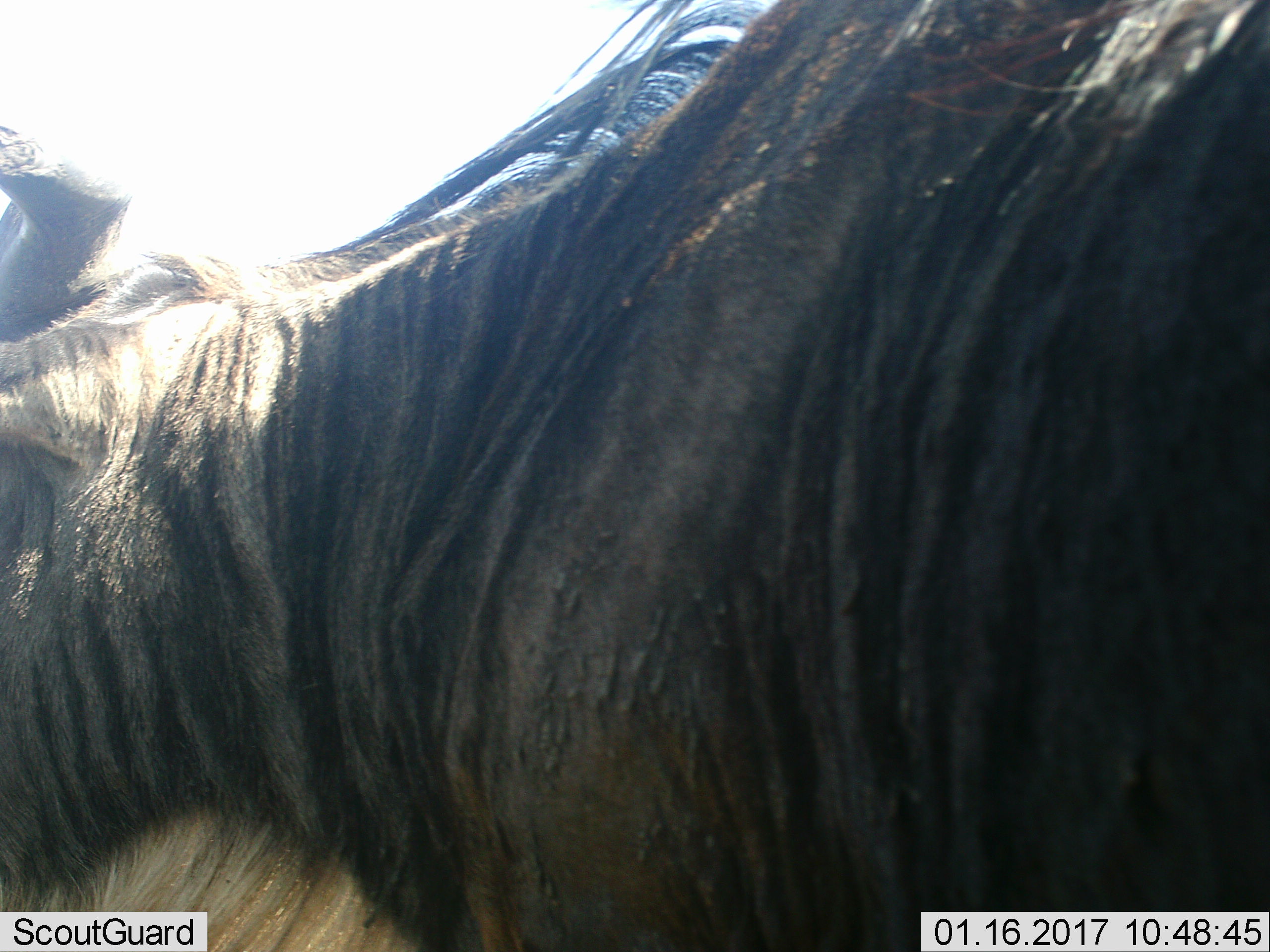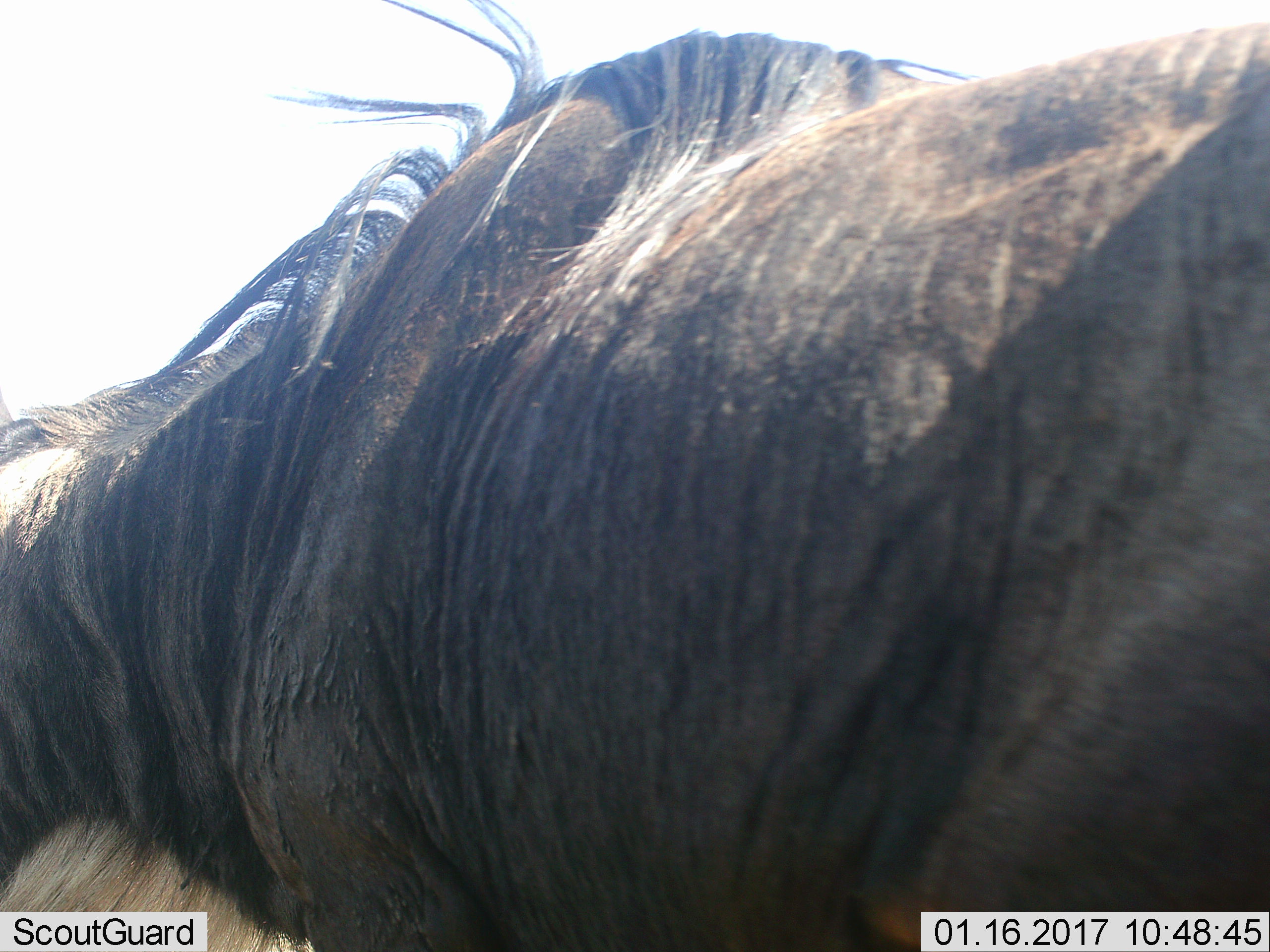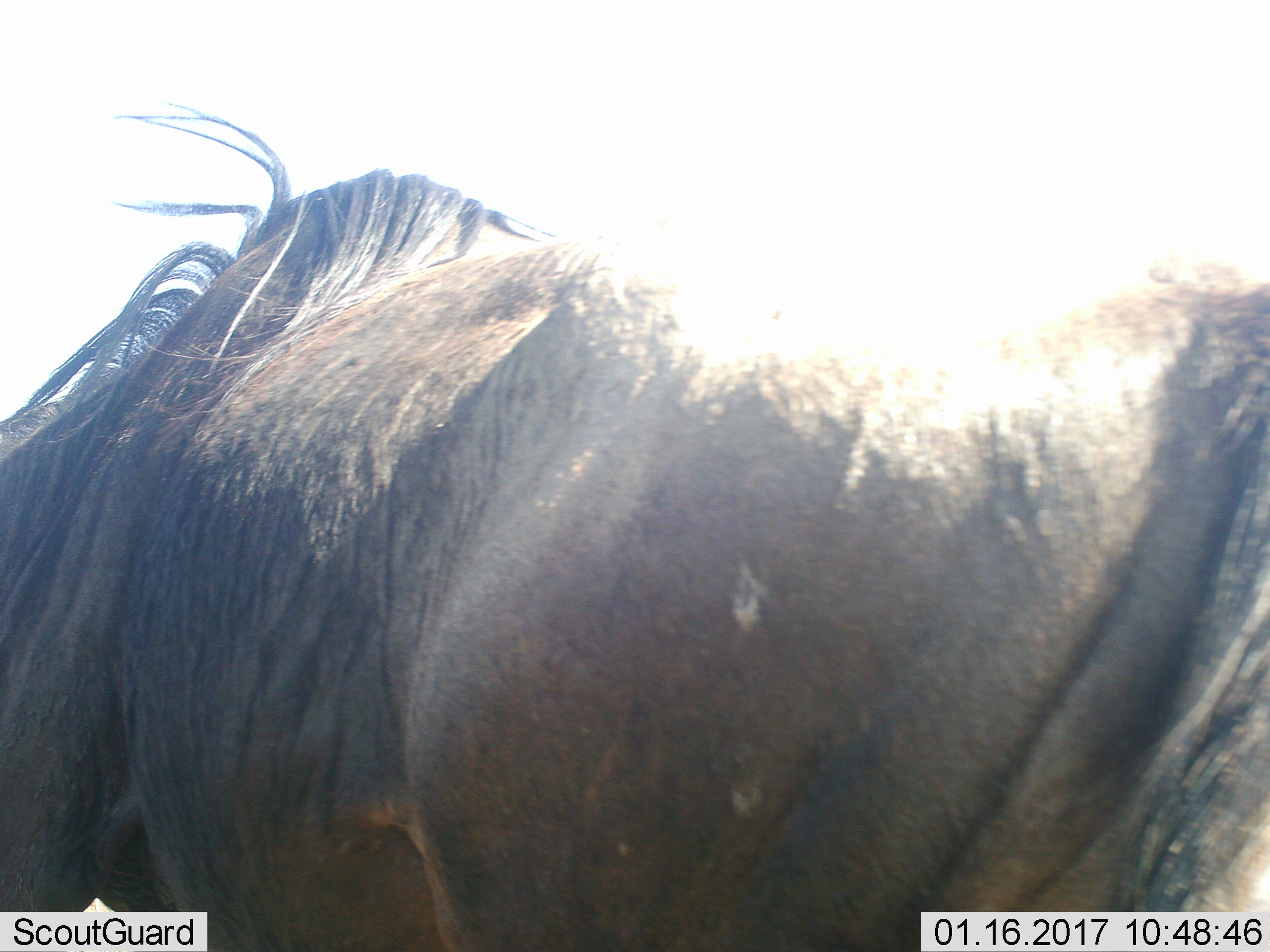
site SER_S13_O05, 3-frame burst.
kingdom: Animalia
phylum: Chordata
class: Mammalia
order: Artiodactyla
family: Bovidae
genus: Connochaetes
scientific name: Connochaetes taurinus taurinus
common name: blue wildebeest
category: wildebeestblue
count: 1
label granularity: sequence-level